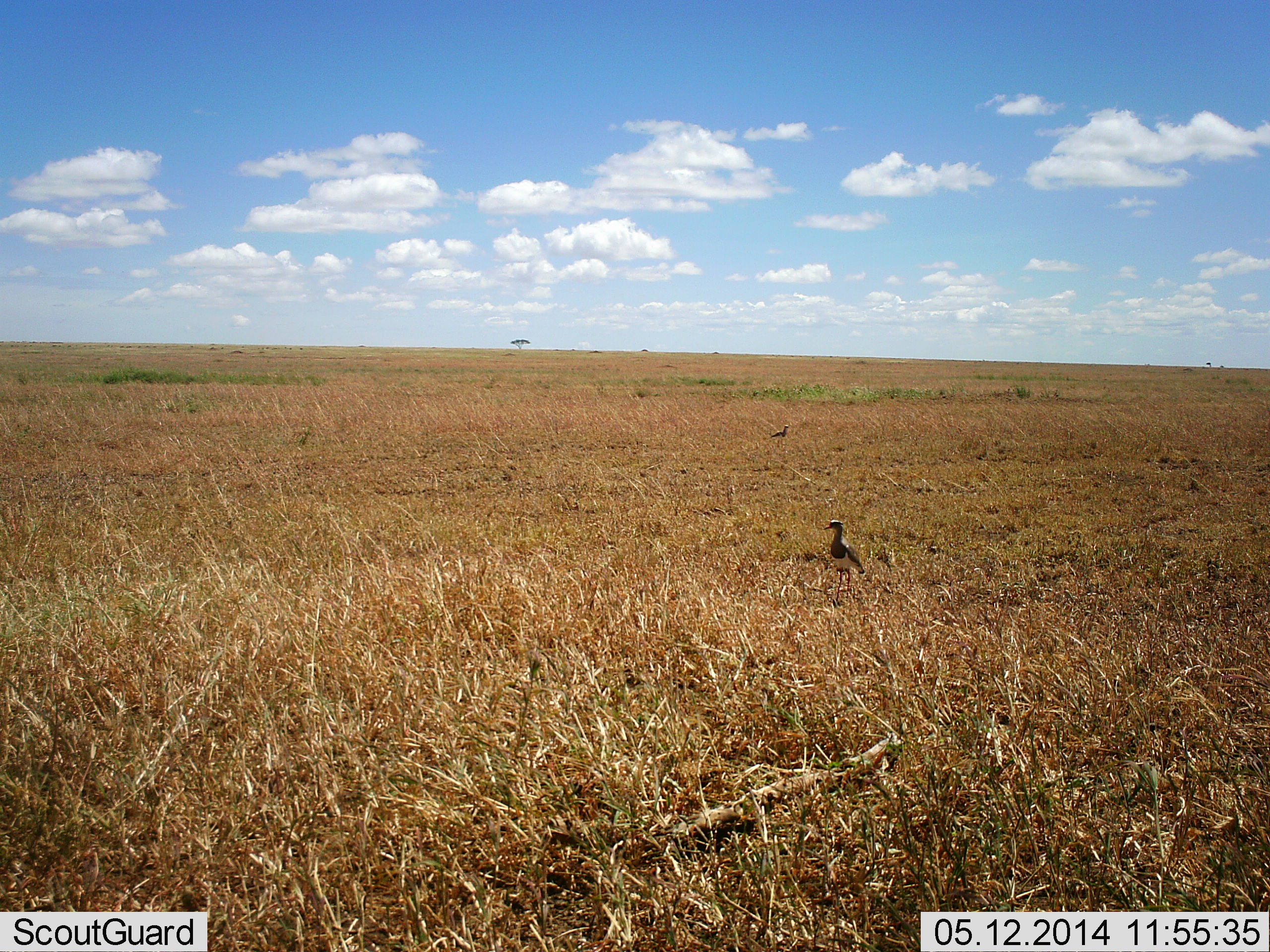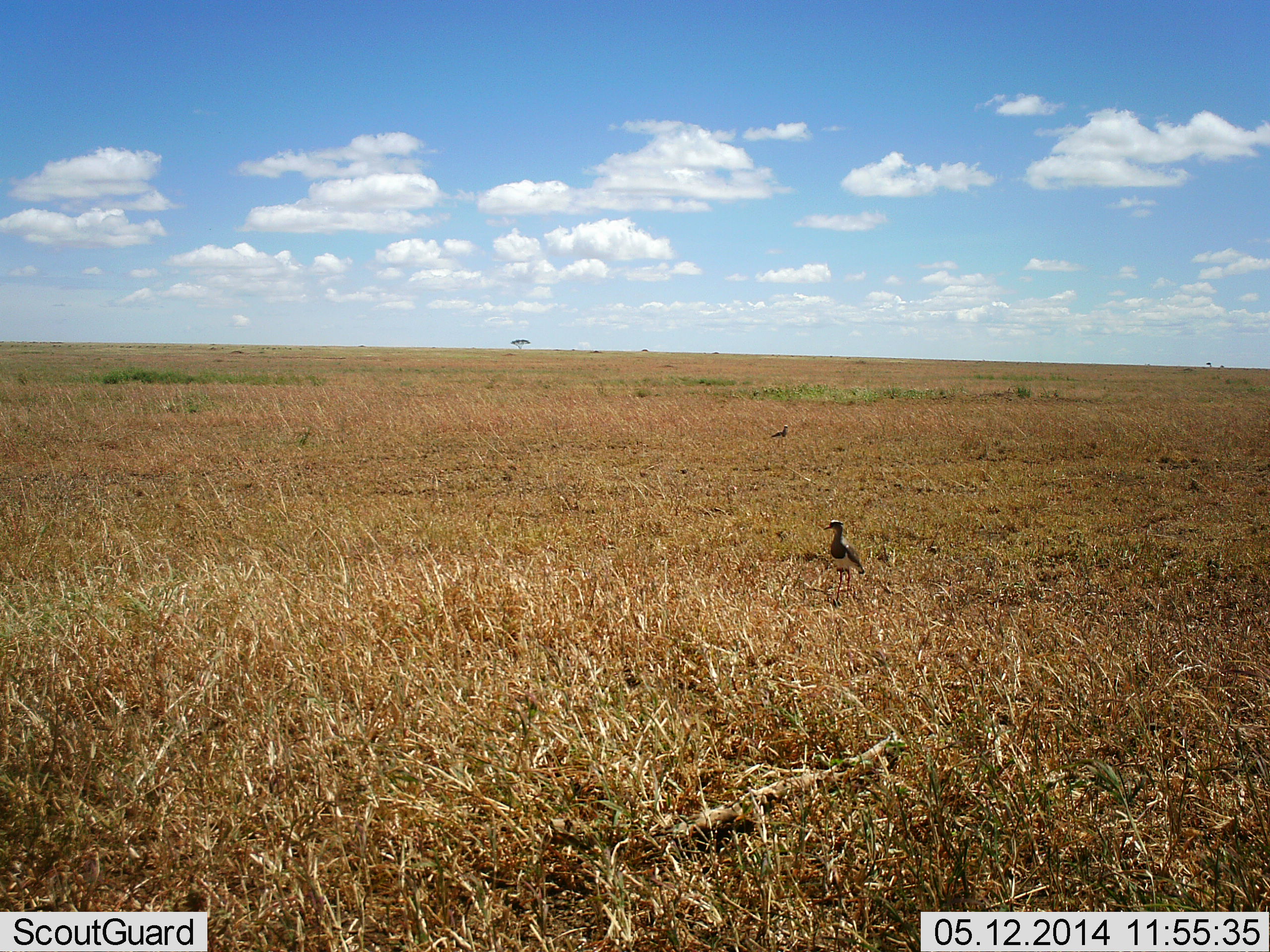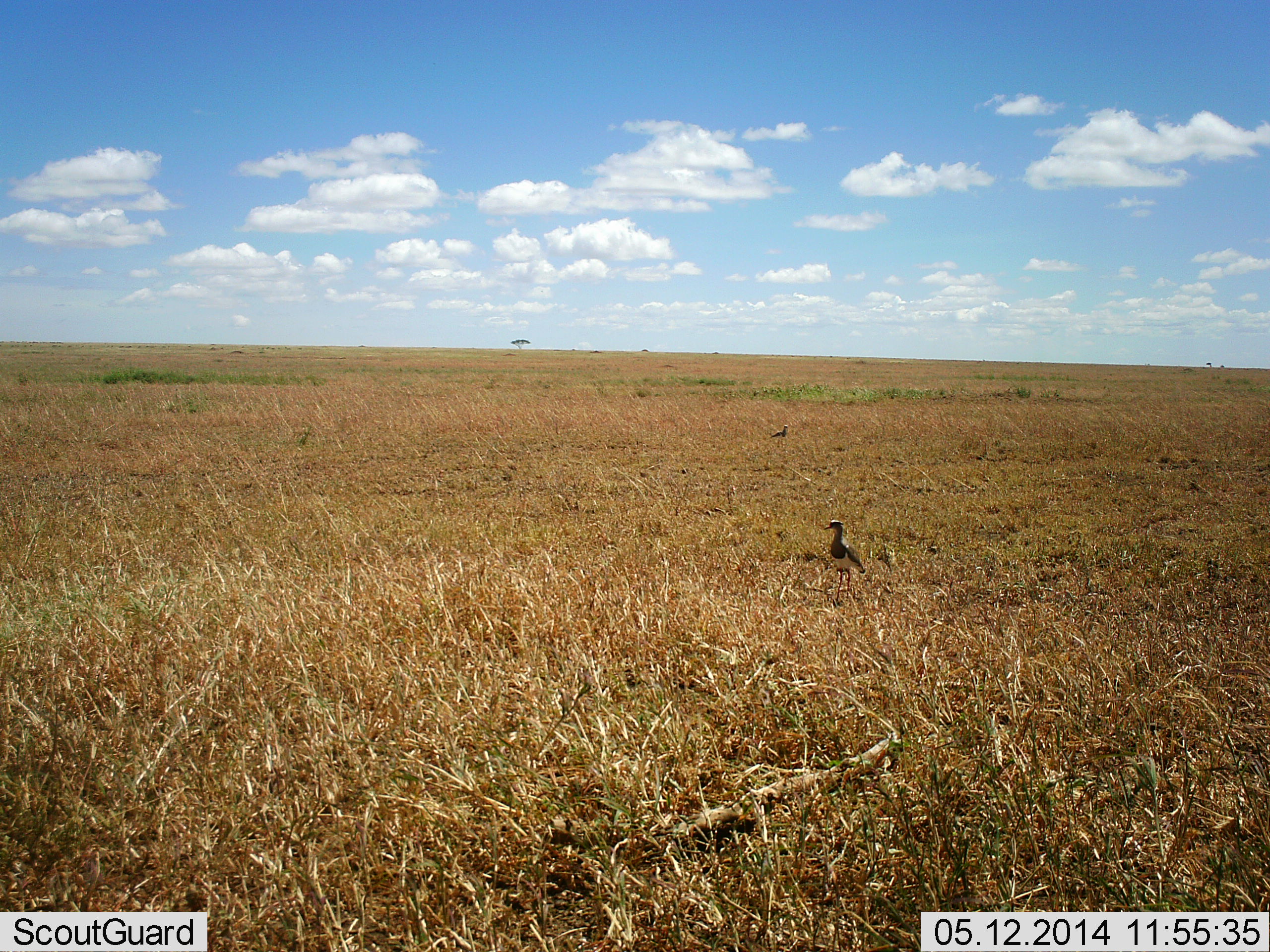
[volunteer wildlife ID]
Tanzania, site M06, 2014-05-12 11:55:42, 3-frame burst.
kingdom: Animalia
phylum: Chordata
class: Aves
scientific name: Aves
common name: bird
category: otherbird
Otherbird (bird) (Aves), count 2. Behavior (volunteer vote fractions): standing 100%, resting 0%, moving 0%, interacting 0%. Young present (vote fraction): 0%. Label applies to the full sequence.